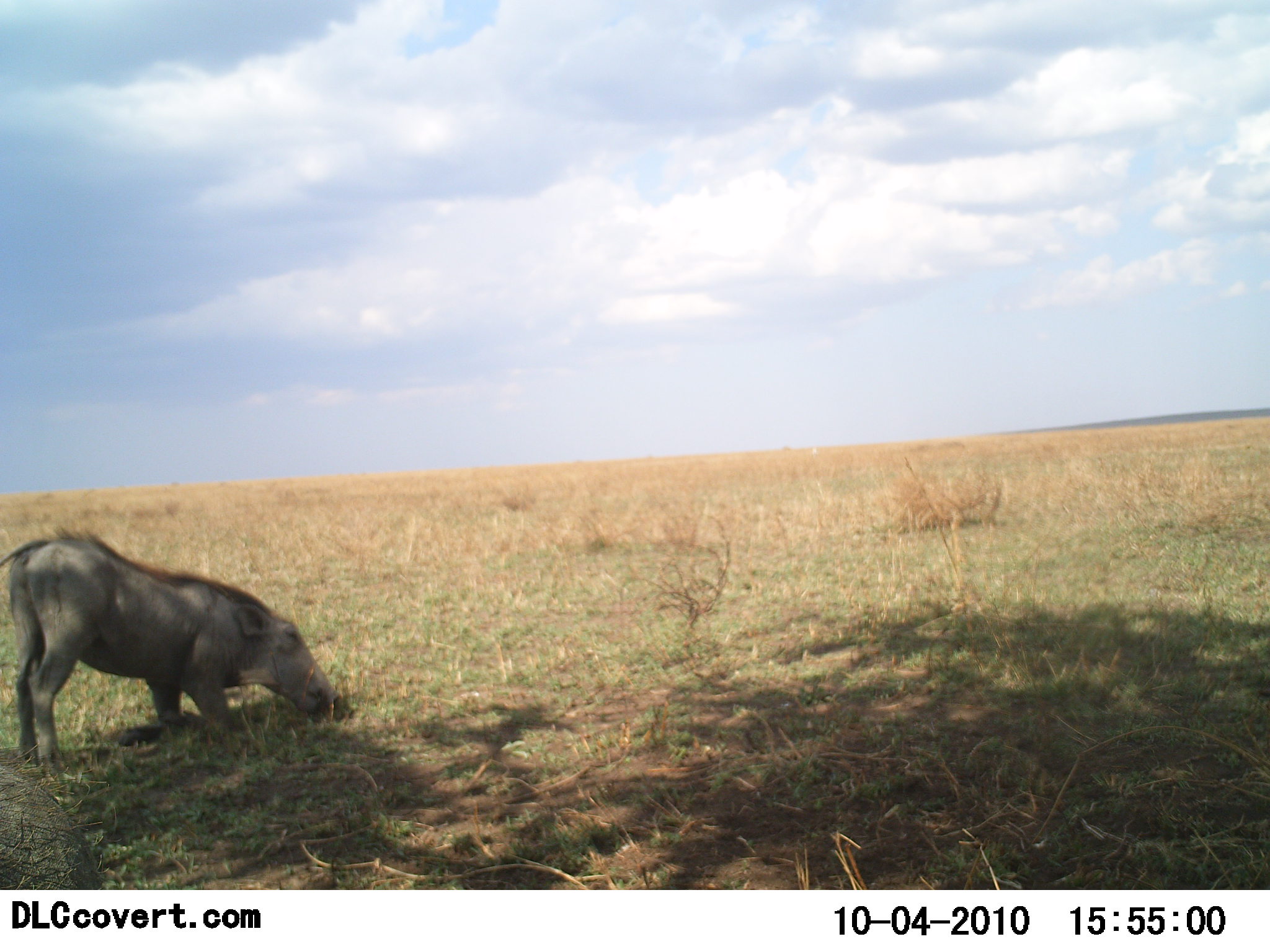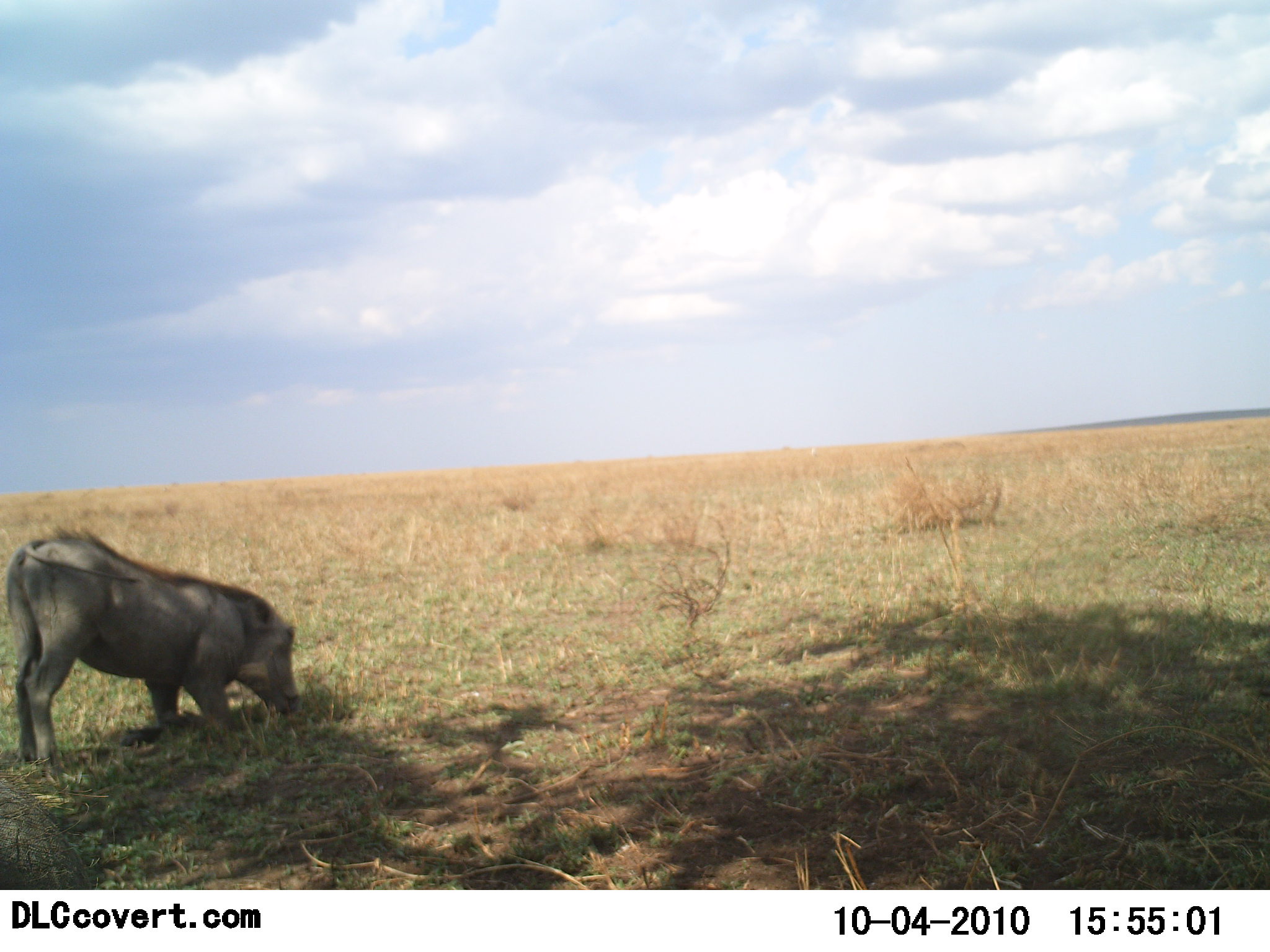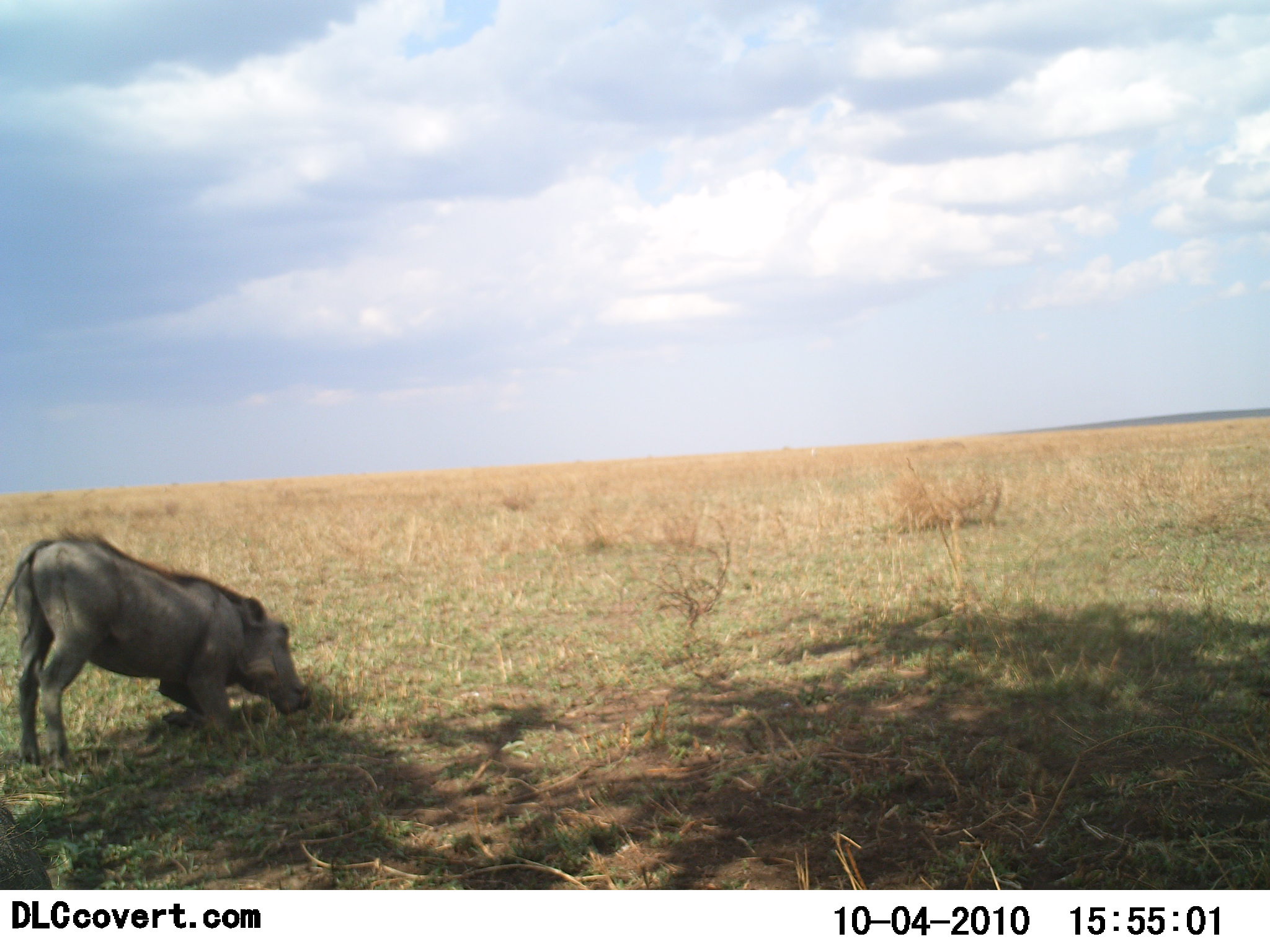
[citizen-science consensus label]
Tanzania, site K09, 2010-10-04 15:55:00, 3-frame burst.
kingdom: Animalia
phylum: Chordata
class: Mammalia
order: Artiodactyla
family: Suidae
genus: Phacochoerus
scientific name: Phacochoerus africanus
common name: warthog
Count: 1.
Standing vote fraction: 12%.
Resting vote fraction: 6%.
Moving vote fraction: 0%.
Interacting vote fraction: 0%.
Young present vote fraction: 0%.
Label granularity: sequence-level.